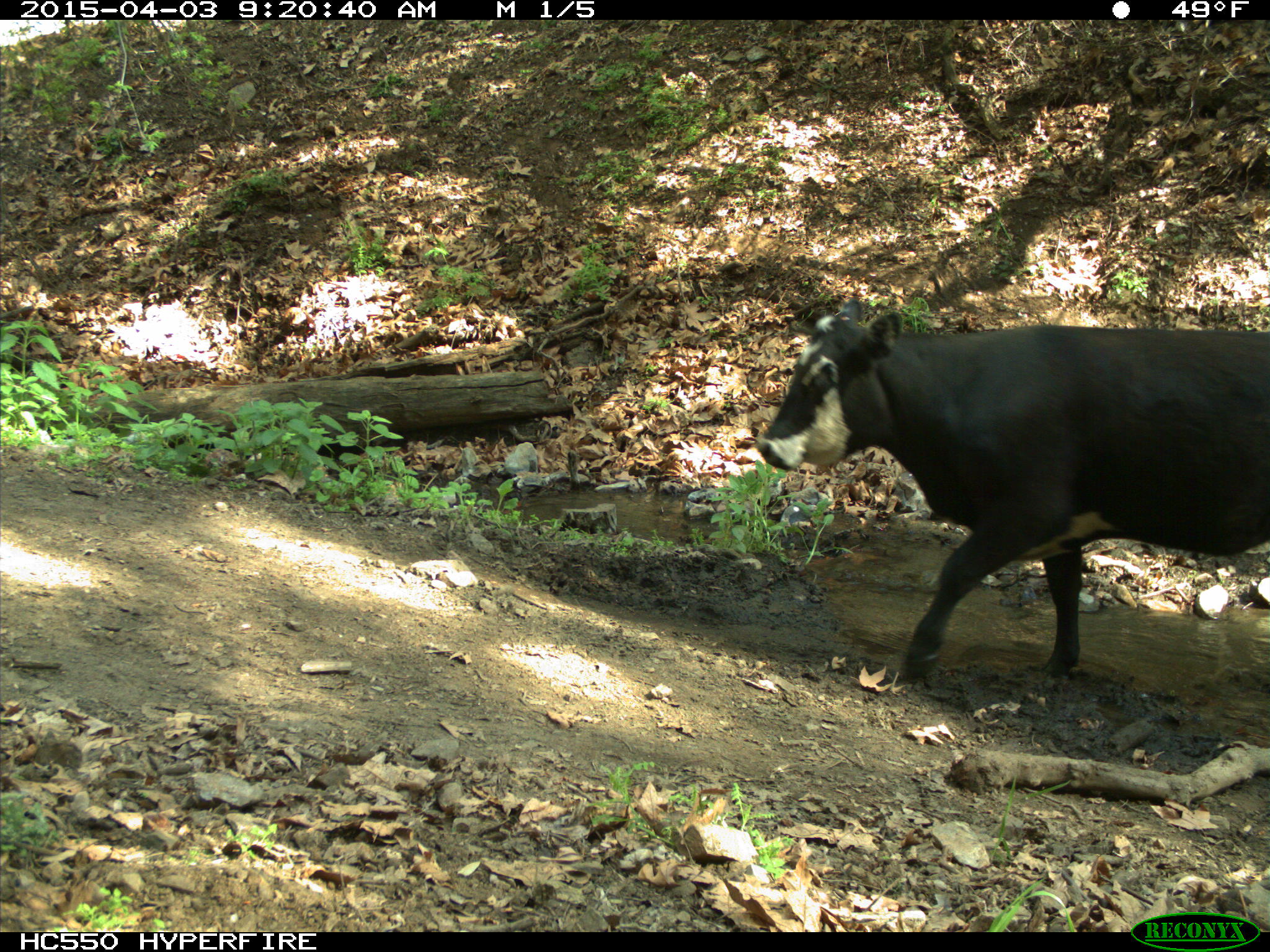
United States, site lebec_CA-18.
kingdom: Animalia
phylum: Chordata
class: Mammalia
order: Artiodactyla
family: Bovidae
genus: Bos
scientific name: Bos taurus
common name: domestic cow